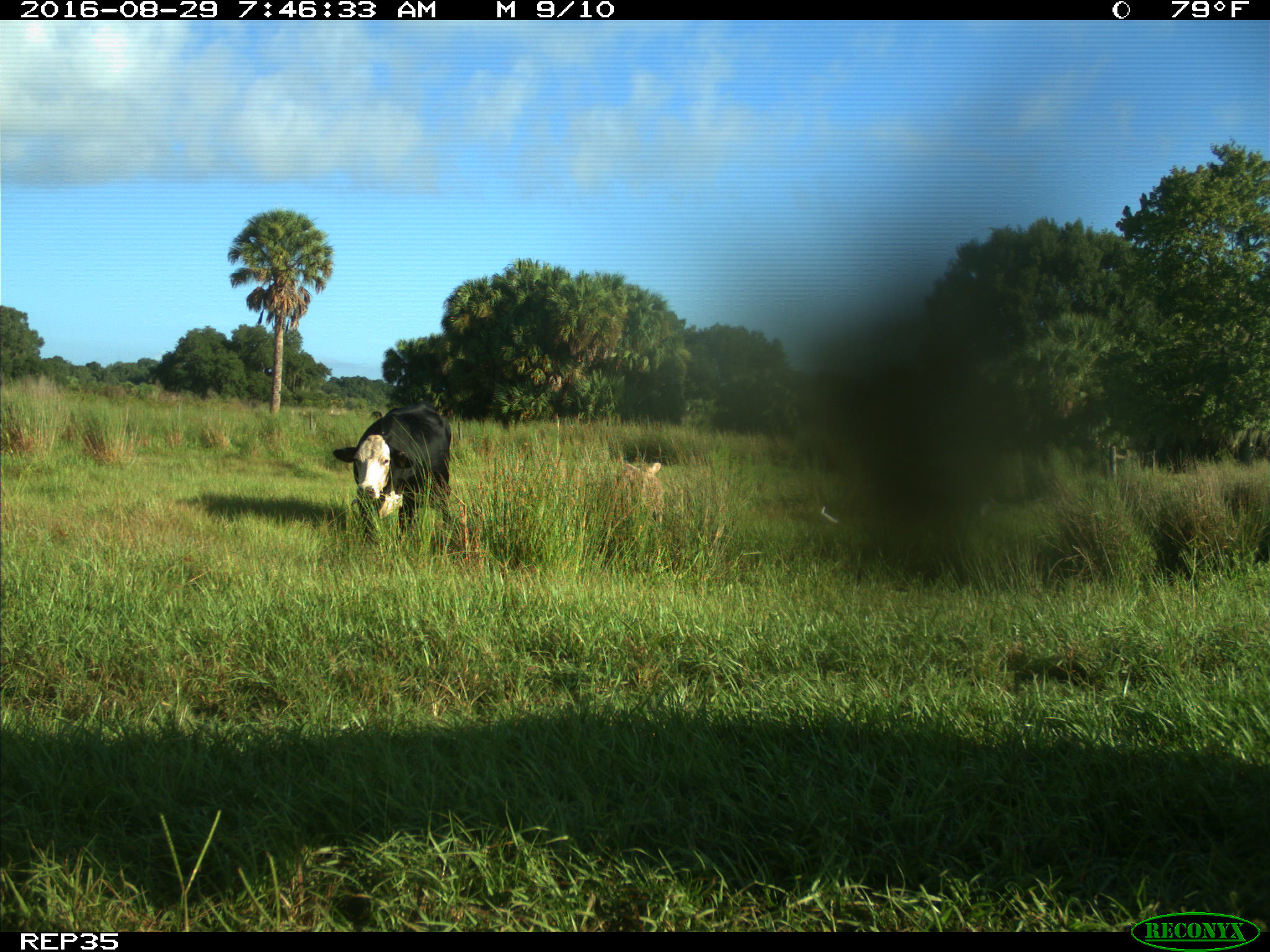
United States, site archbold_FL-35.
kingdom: Animalia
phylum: Chordata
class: Mammalia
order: Artiodactyla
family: Bovidae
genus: Bos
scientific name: Bos taurus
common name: domestic cow